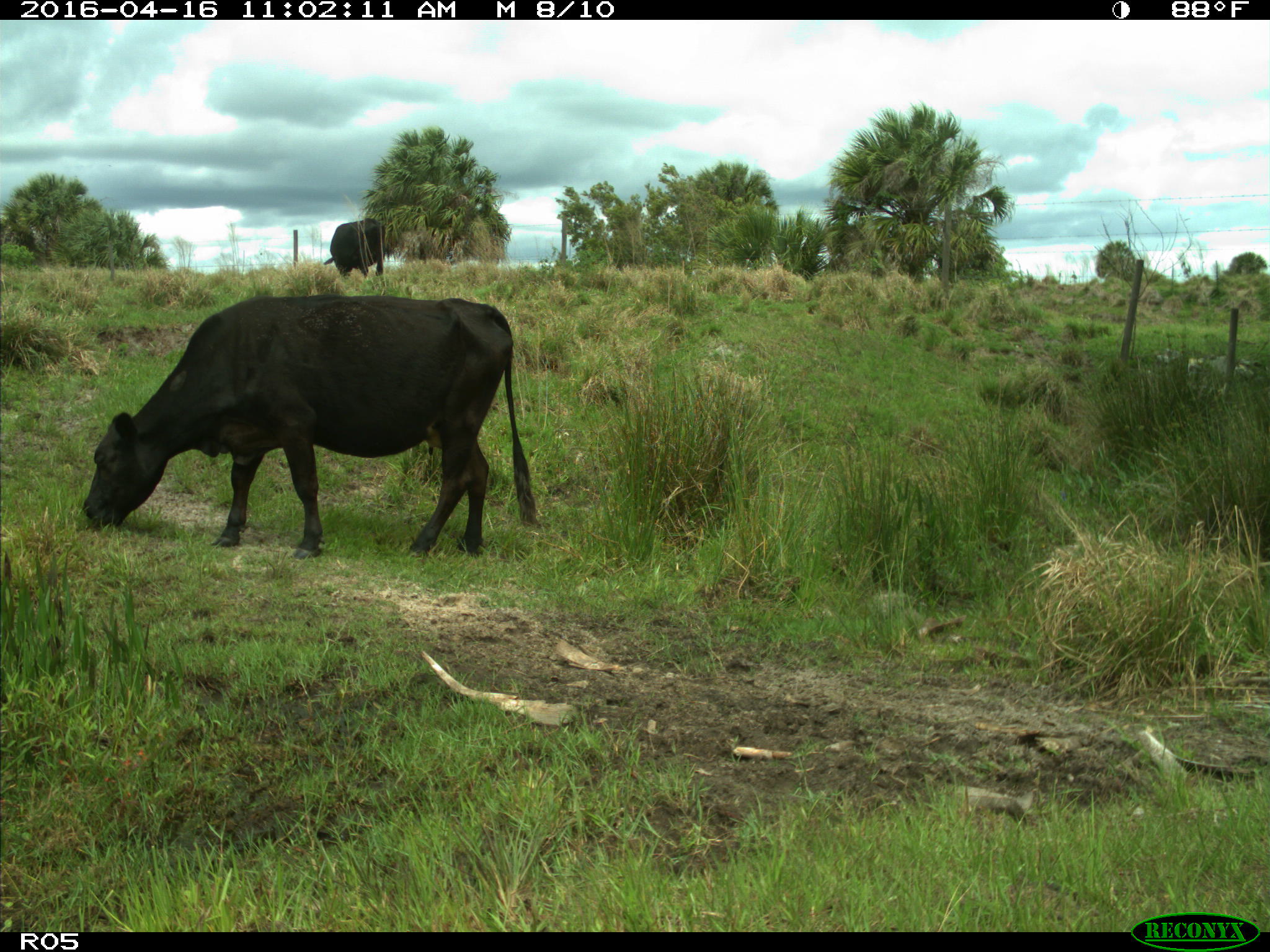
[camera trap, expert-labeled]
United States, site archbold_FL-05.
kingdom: Animalia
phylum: Chordata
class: Mammalia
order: Artiodactyla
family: Bovidae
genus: Bos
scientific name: Bos taurus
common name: domestic cow